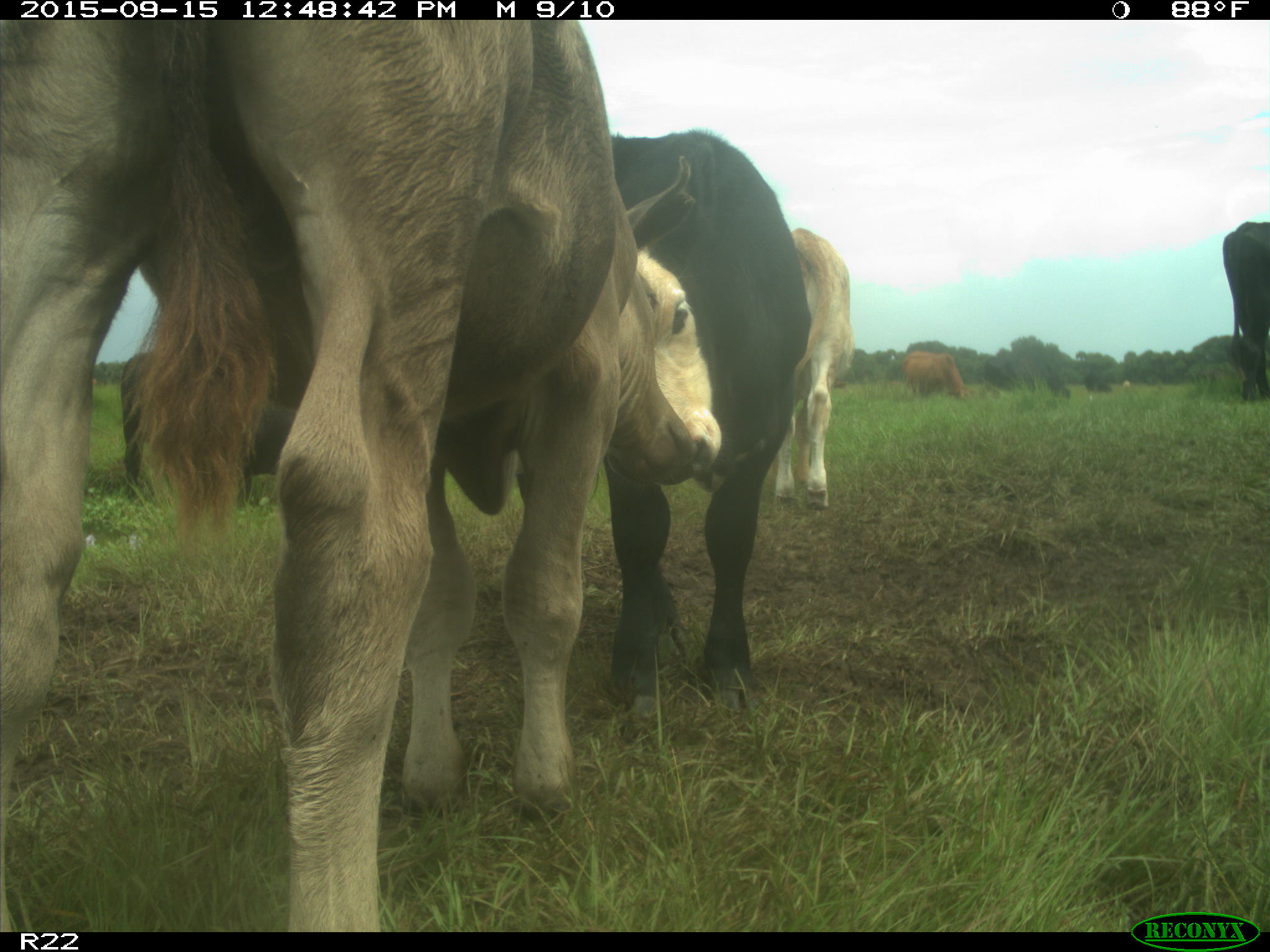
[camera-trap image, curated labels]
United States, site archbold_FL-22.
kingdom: Animalia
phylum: Chordata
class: Mammalia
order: Artiodactyla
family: Bovidae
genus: Bos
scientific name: Bos taurus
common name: domestic cow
Bos taurus (domestic cow).